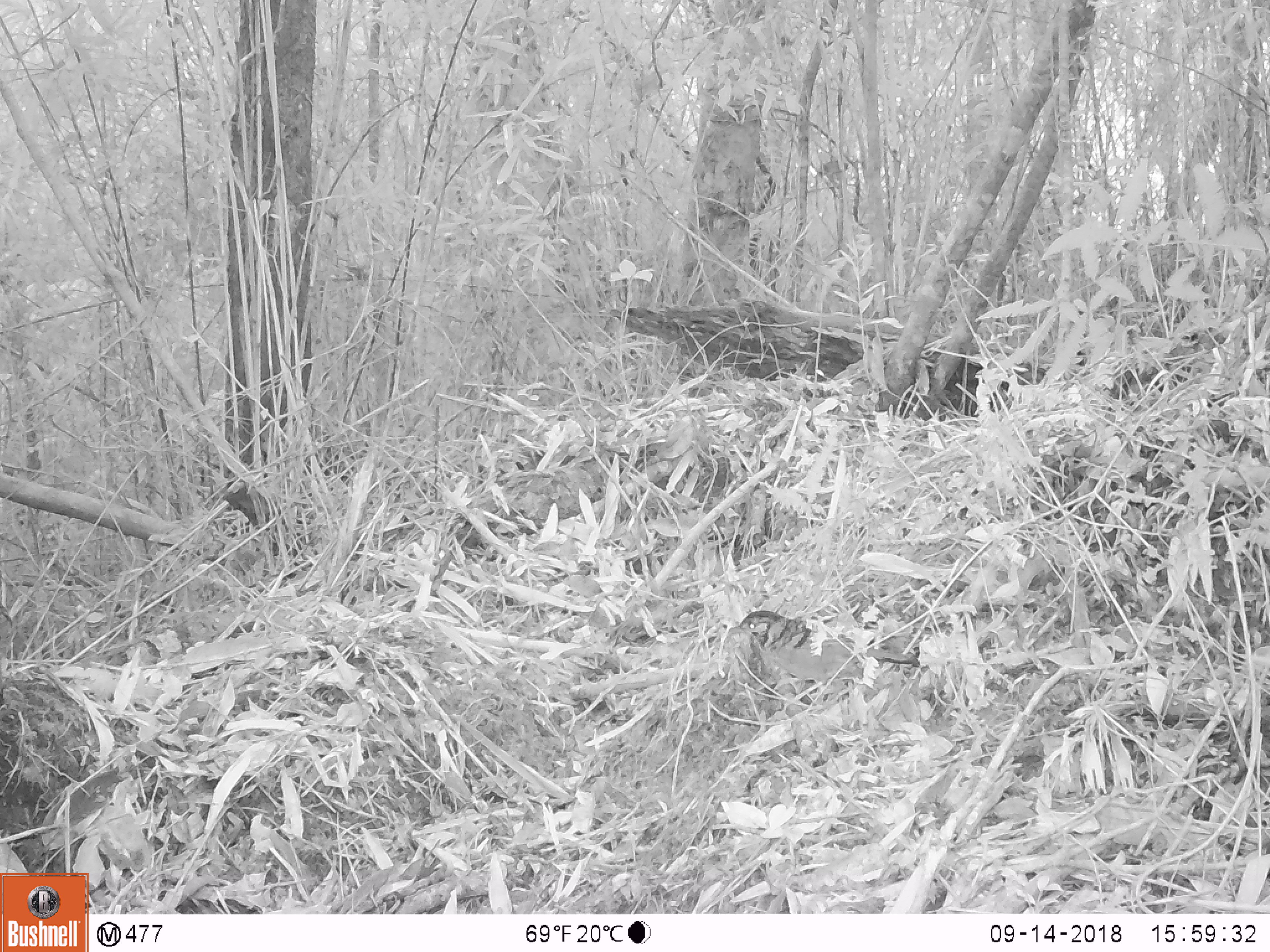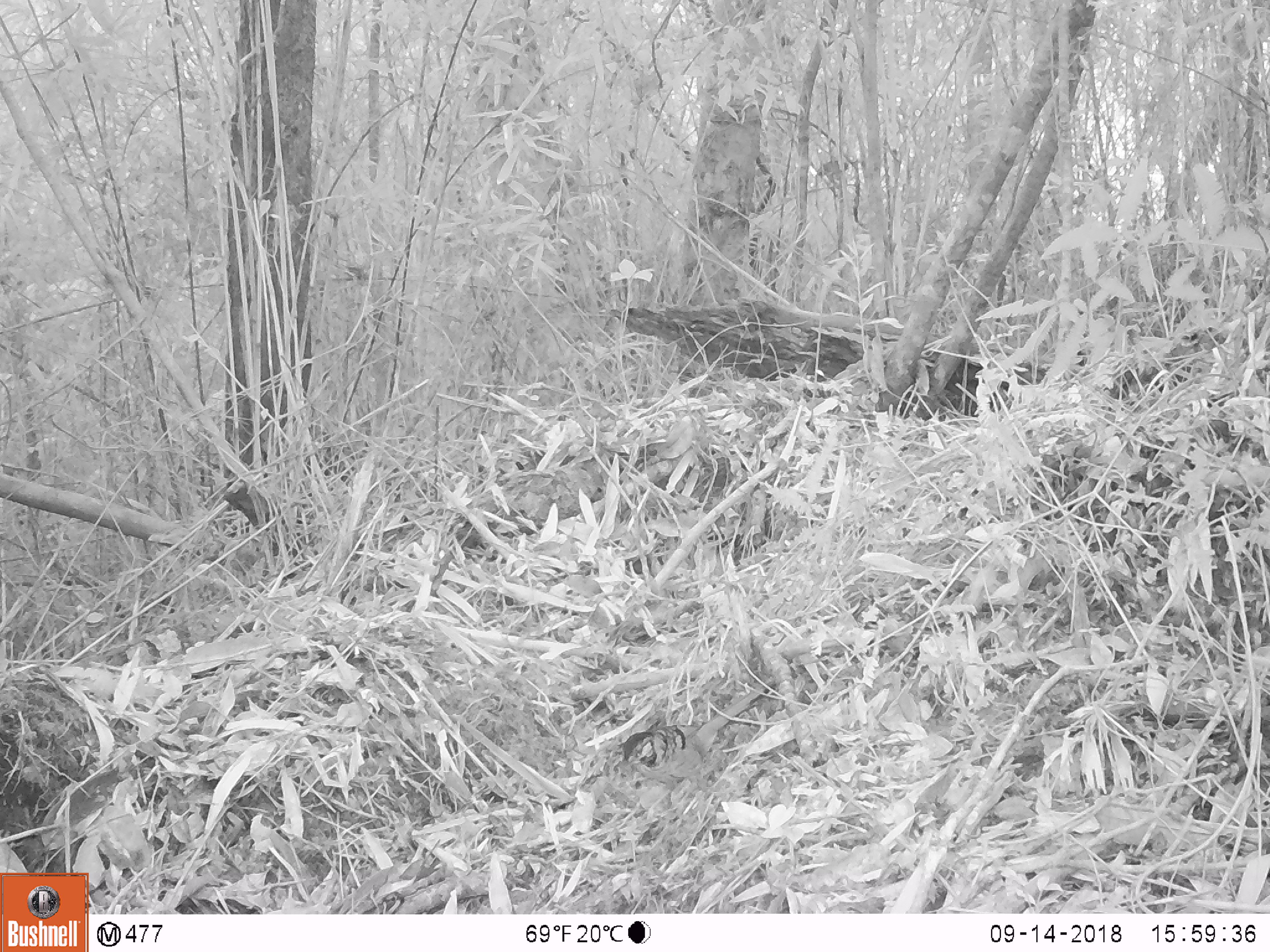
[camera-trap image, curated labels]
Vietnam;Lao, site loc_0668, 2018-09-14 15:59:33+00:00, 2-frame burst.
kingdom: Animalia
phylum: Chordata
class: Aves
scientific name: Aves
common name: bird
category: unidentified bird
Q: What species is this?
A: Unidentified bird (bird) (Aves).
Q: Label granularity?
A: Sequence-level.